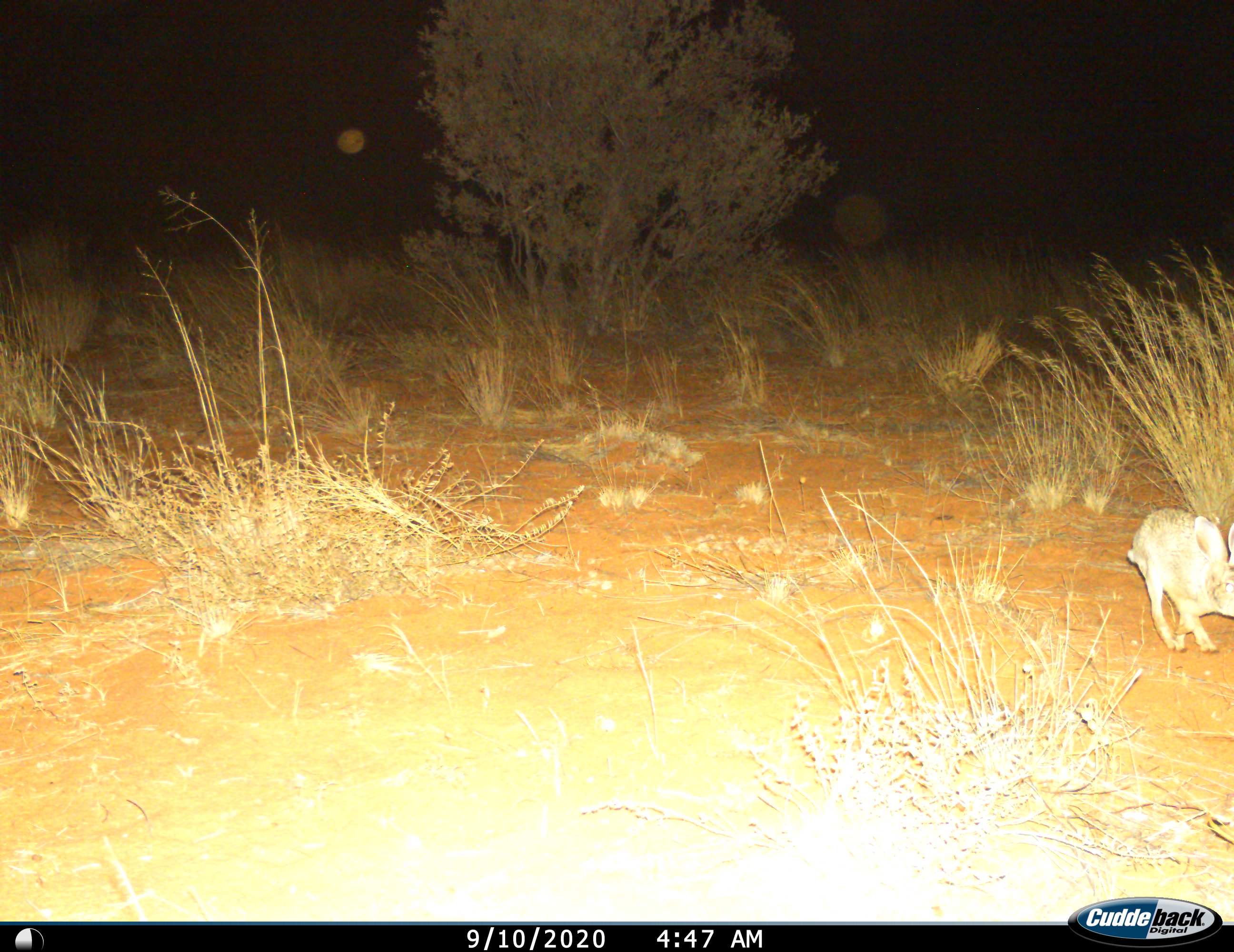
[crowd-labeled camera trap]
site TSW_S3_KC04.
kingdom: Animalia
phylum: Chordata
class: Mammalia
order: Lagomorpha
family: Leporidae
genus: Lepus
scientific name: Lepus capensis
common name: cape hare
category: harecape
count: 1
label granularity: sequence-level